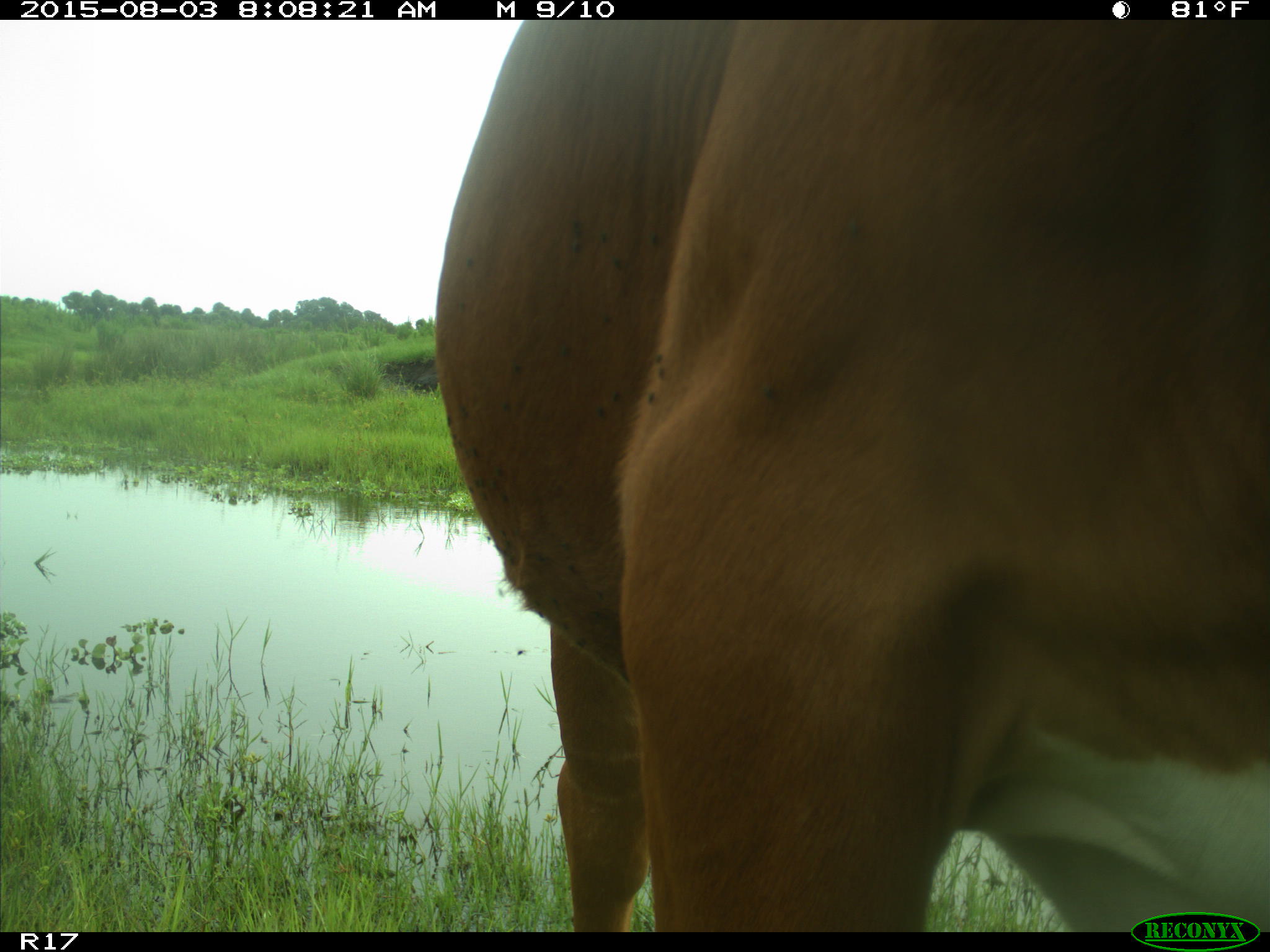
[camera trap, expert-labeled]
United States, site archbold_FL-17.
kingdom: Animalia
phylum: Chordata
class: Mammalia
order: Artiodactyla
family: Bovidae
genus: Bos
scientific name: Bos taurus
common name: domestic cow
Bos taurus (domestic cow).